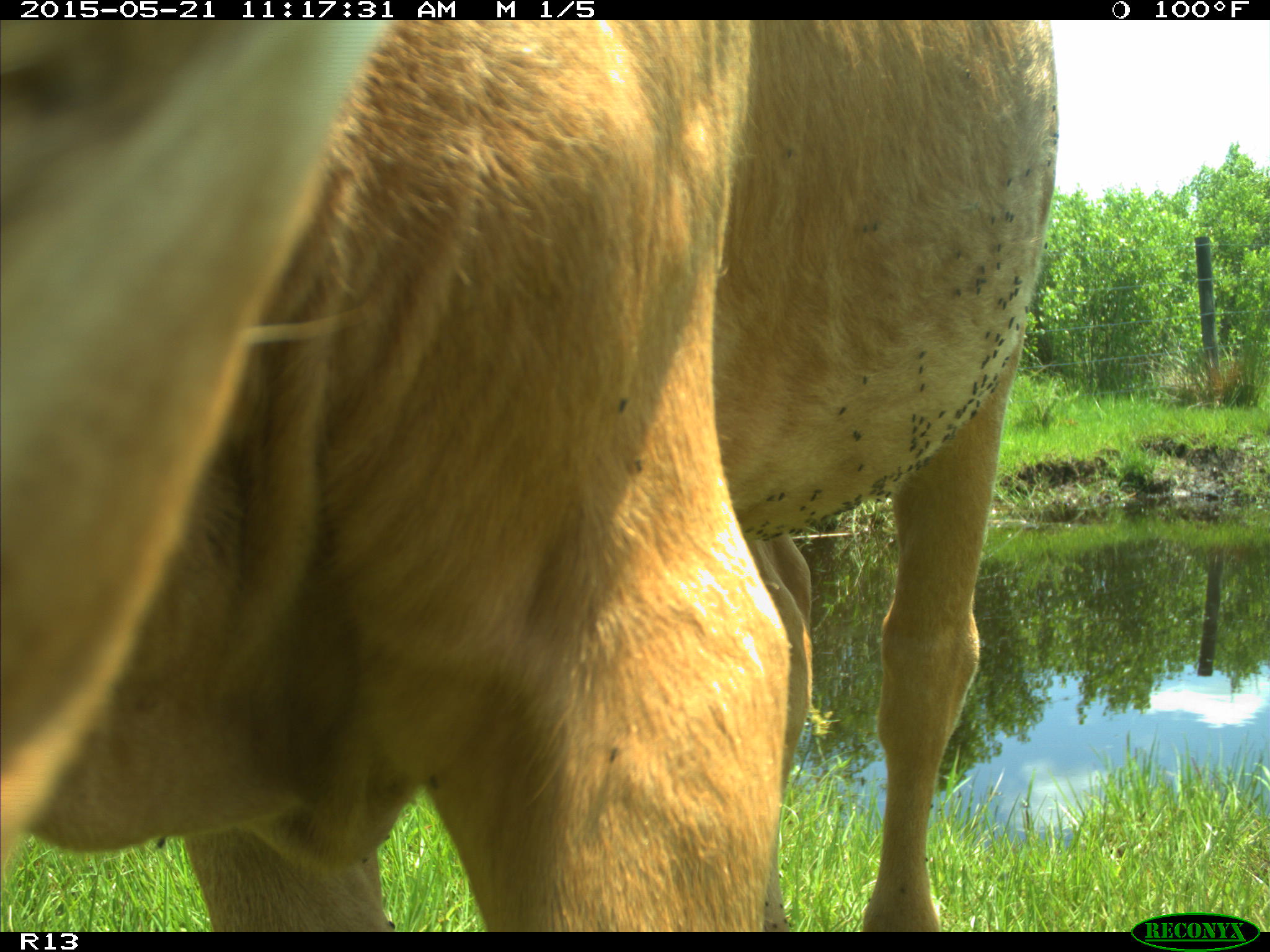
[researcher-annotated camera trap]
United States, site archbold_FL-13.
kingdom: Animalia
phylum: Chordata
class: Mammalia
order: Artiodactyla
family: Bovidae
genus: Bos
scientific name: Bos taurus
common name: domestic cow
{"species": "Bos taurus (domestic cow)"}